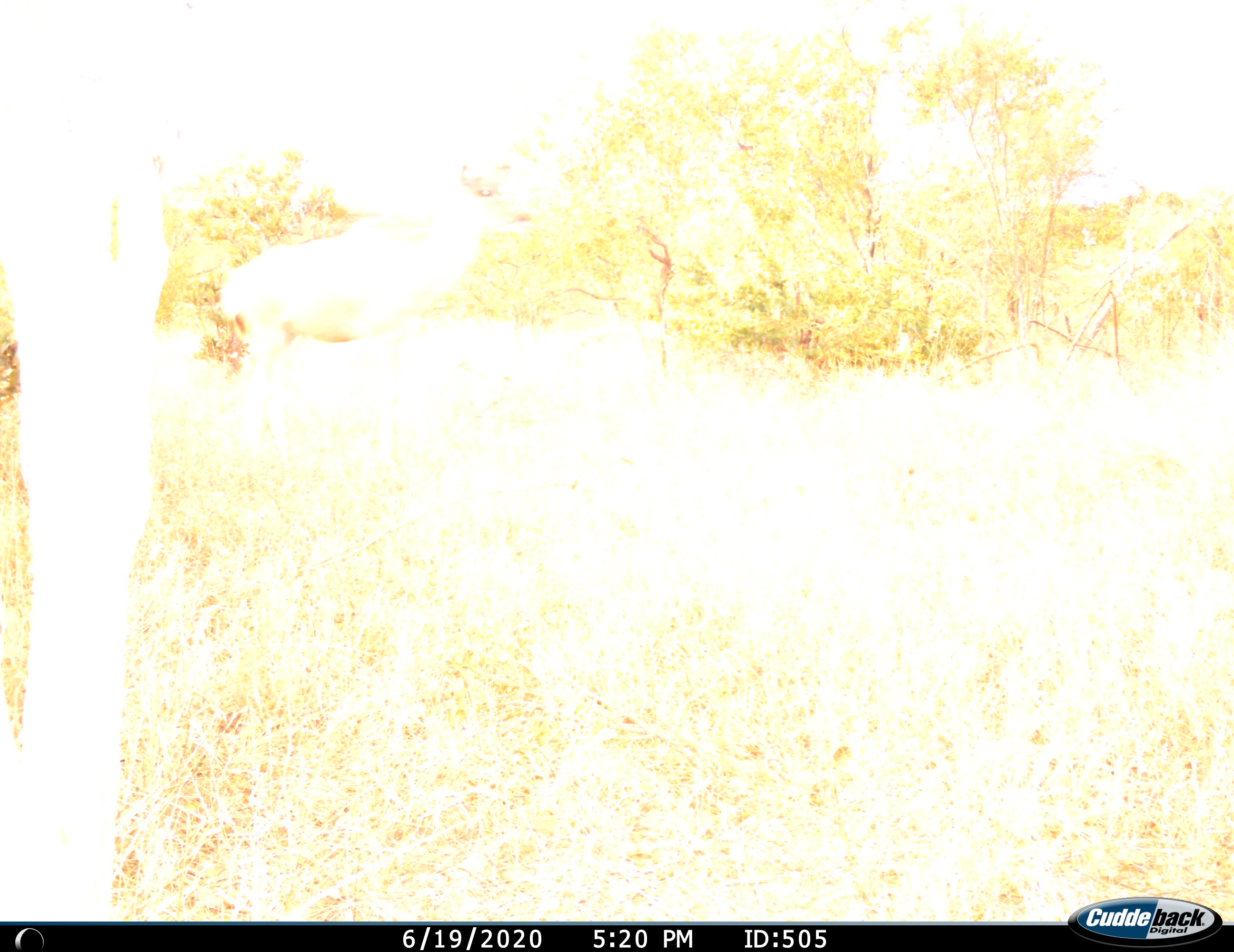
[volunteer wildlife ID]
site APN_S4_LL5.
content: unidentified animal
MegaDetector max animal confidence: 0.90